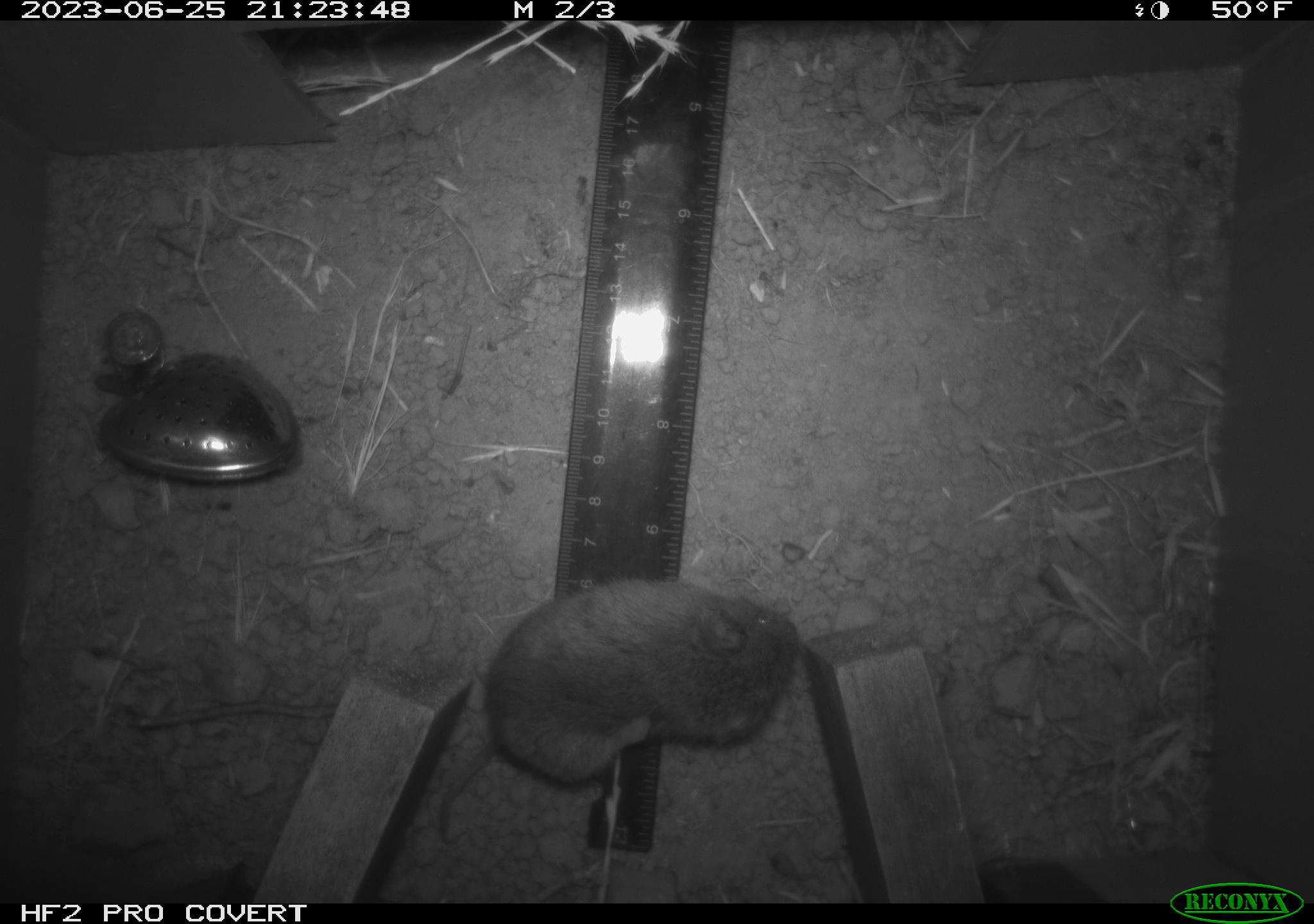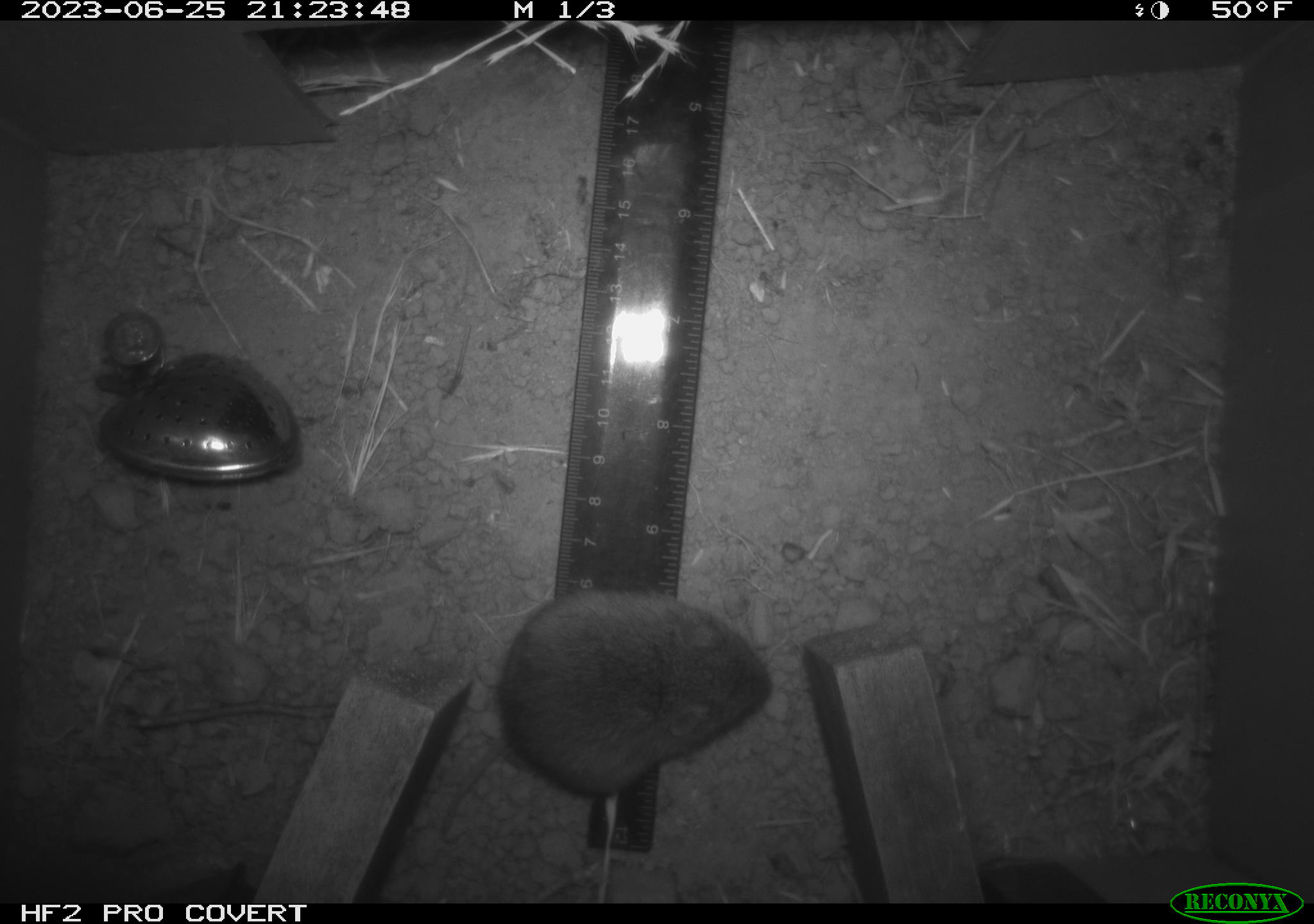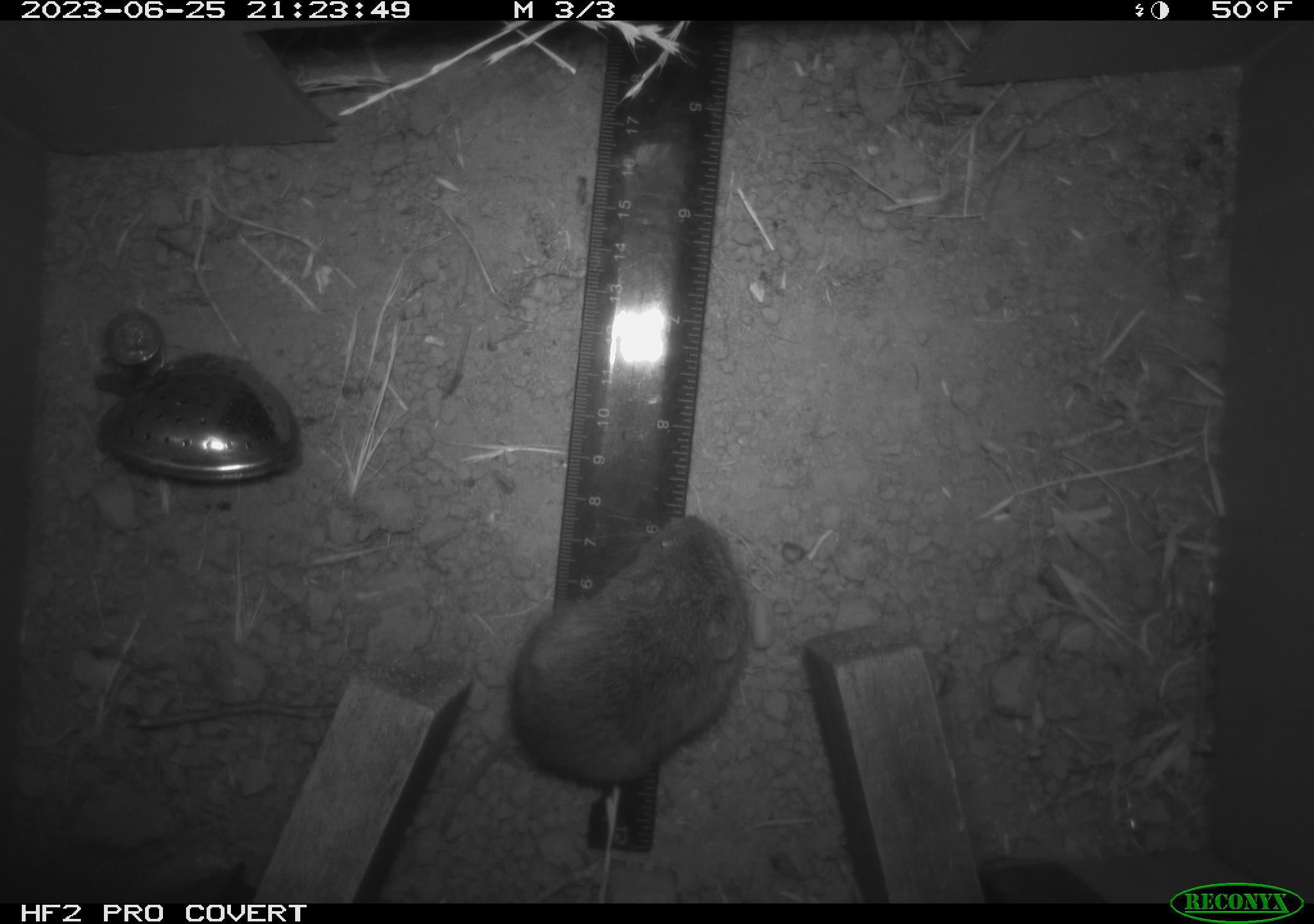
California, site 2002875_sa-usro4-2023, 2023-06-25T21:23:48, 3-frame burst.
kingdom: Animalia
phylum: Chordata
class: Mammalia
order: Rodentia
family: Cricetidae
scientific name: Arvicolinae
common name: voles, lemmings, and muskrats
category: arvicolinae subfamily